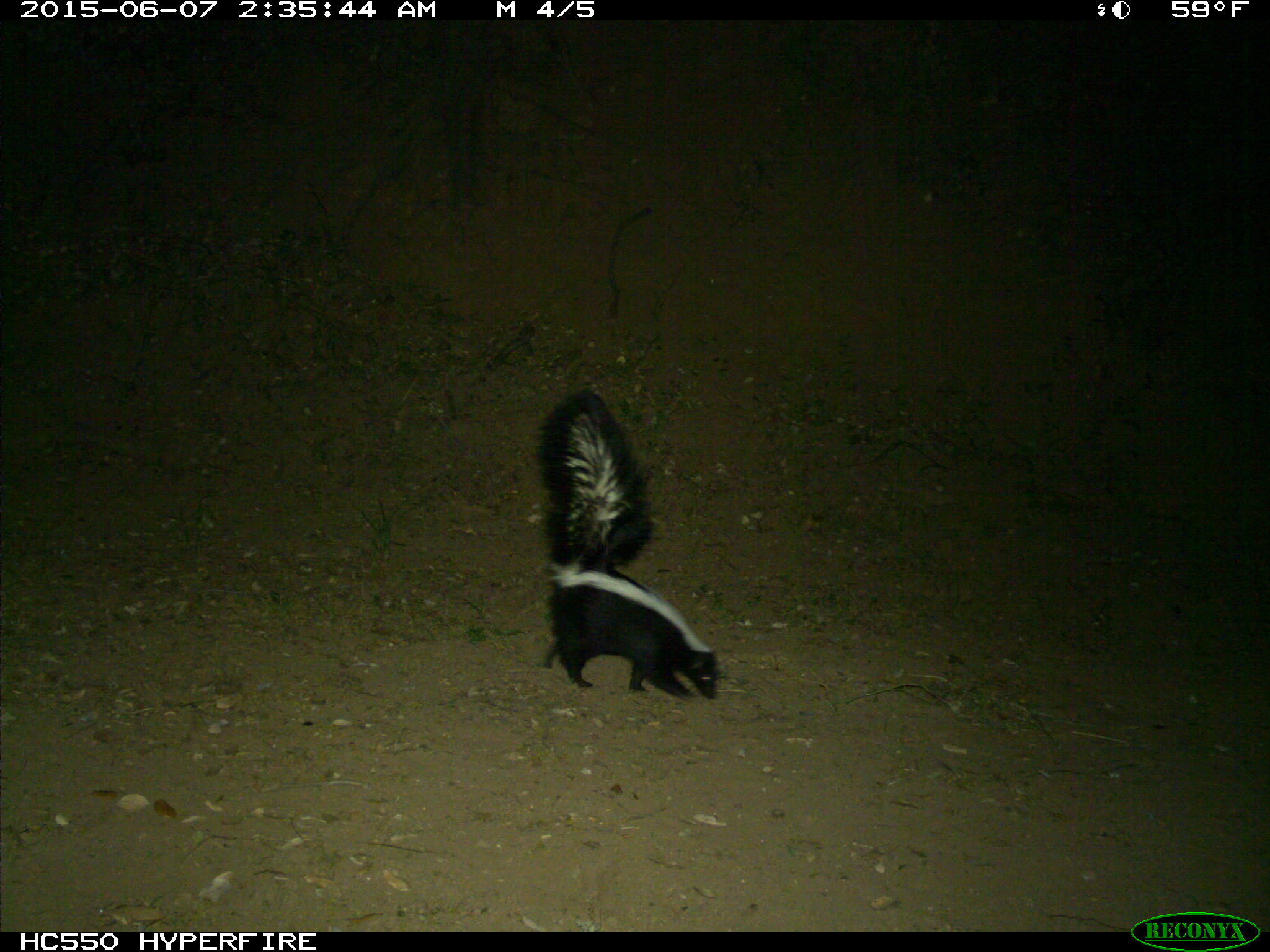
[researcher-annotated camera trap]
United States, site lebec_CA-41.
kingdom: Animalia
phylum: Chordata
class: Mammalia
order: Carnivora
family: Mephitidae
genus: Mephitis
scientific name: Mephitis mephitis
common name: striped skunk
Mephitis mephitis (striped skunk).